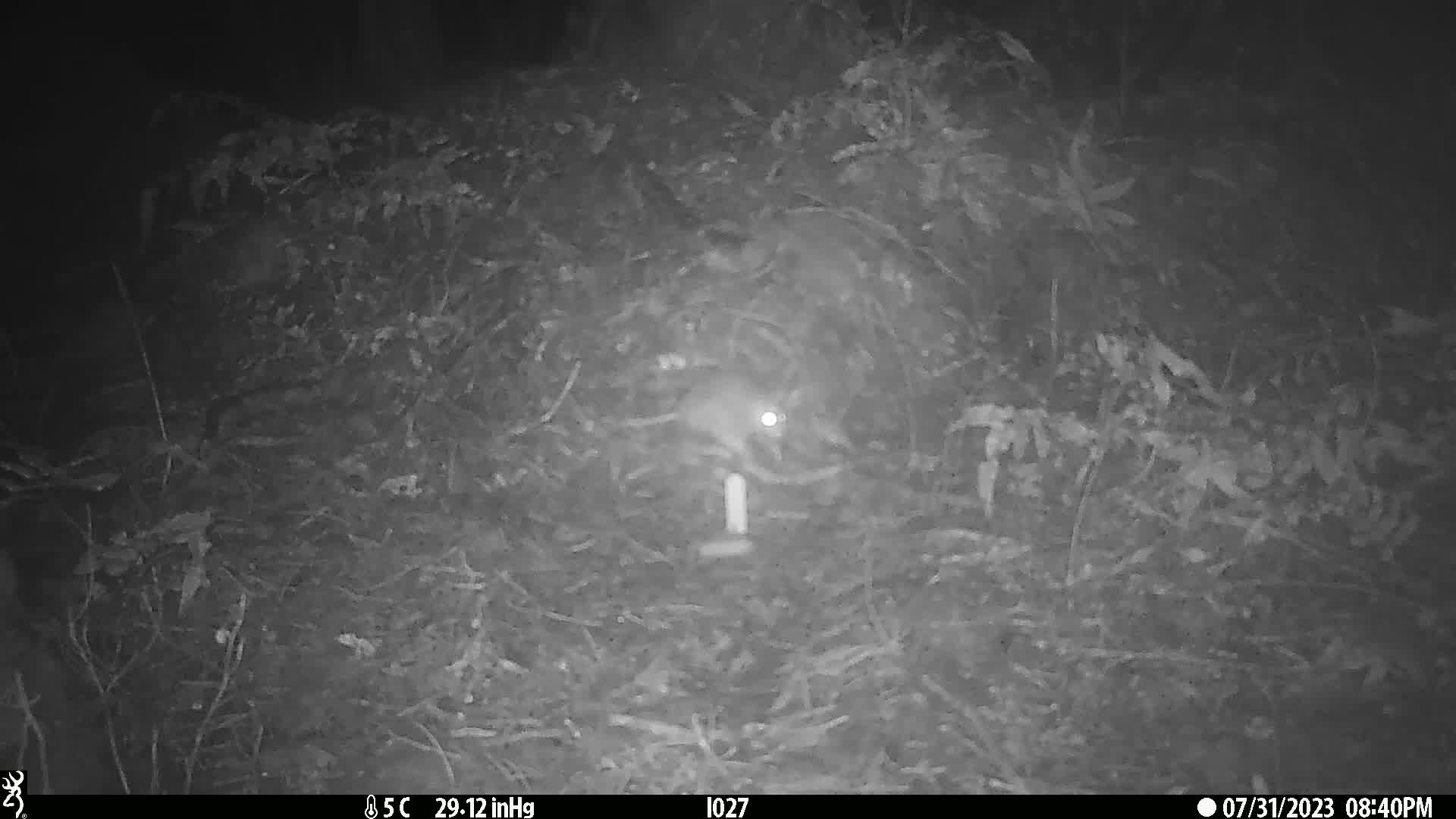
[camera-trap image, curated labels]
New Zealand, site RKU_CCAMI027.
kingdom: Animalia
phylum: Chordata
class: Mammalia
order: Rodentia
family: Muridae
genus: Rattus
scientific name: Rattus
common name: rat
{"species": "rat (Rattus)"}